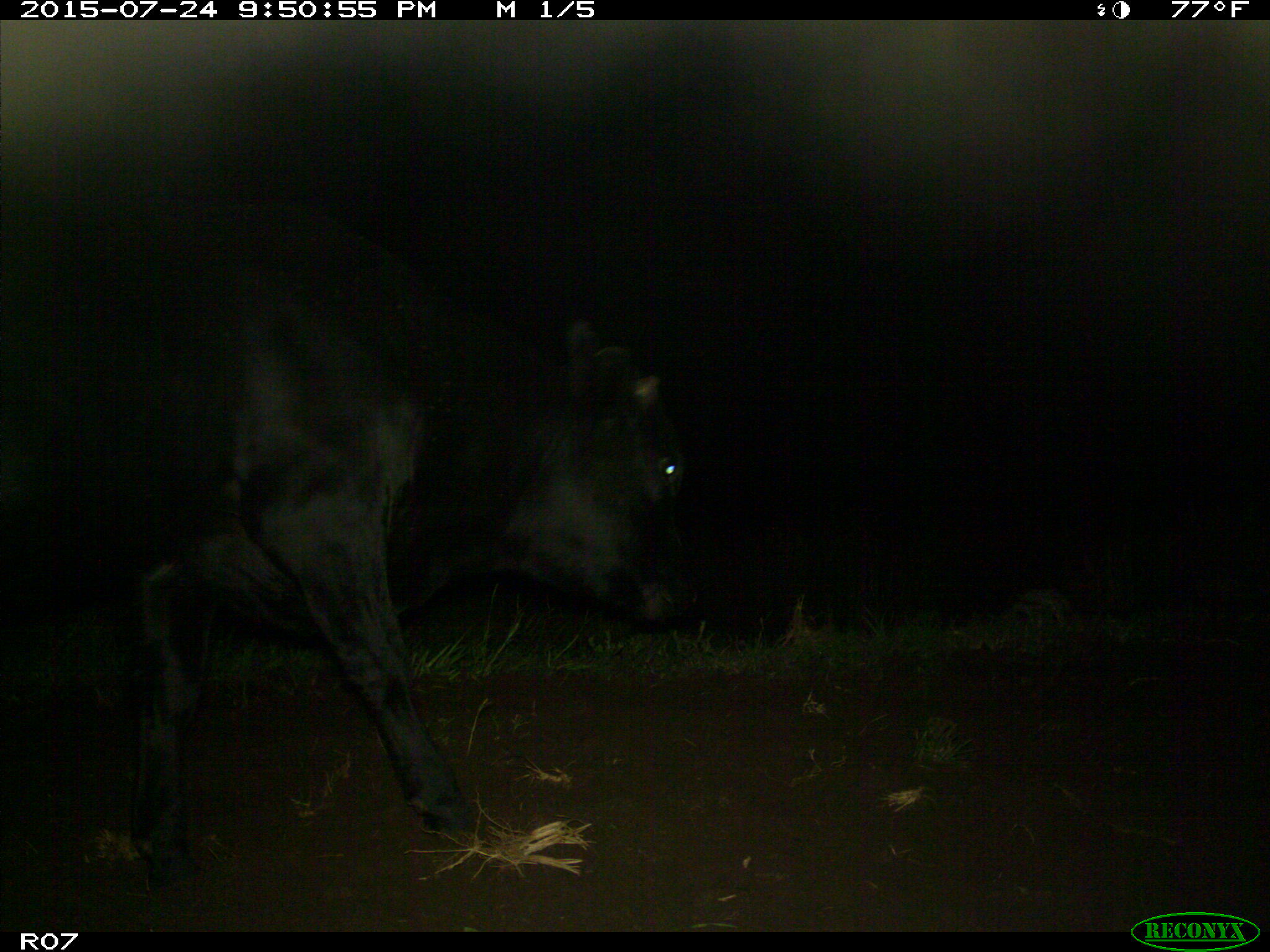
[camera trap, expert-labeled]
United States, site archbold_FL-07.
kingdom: Animalia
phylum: Chordata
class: Mammalia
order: Artiodactyla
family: Bovidae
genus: Bos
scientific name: Bos taurus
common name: domestic cow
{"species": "Bos taurus (domestic cow)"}